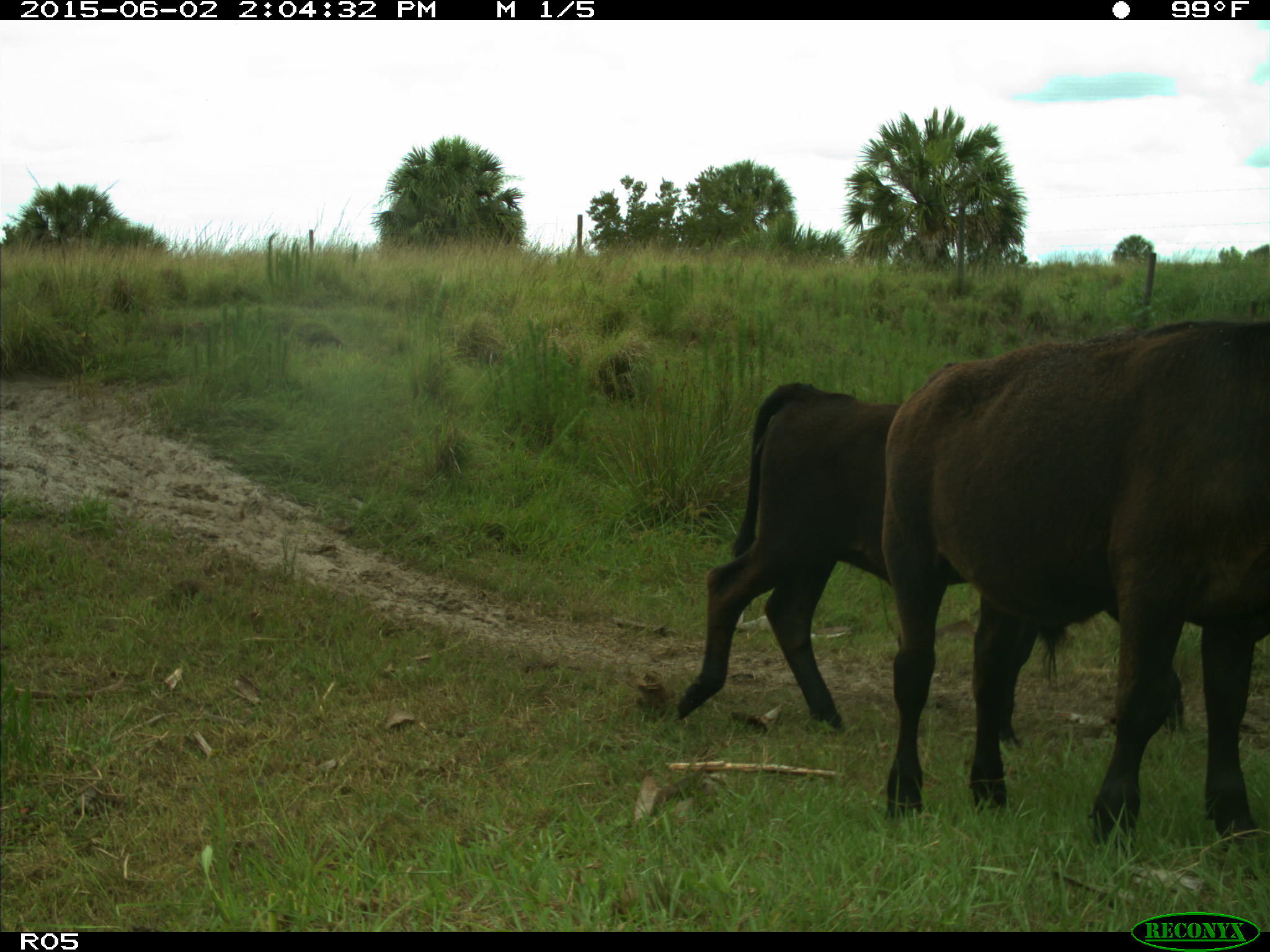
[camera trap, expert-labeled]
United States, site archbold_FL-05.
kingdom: Animalia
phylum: Chordata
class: Mammalia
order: Artiodactyla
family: Bovidae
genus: Bos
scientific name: Bos taurus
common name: domestic cow